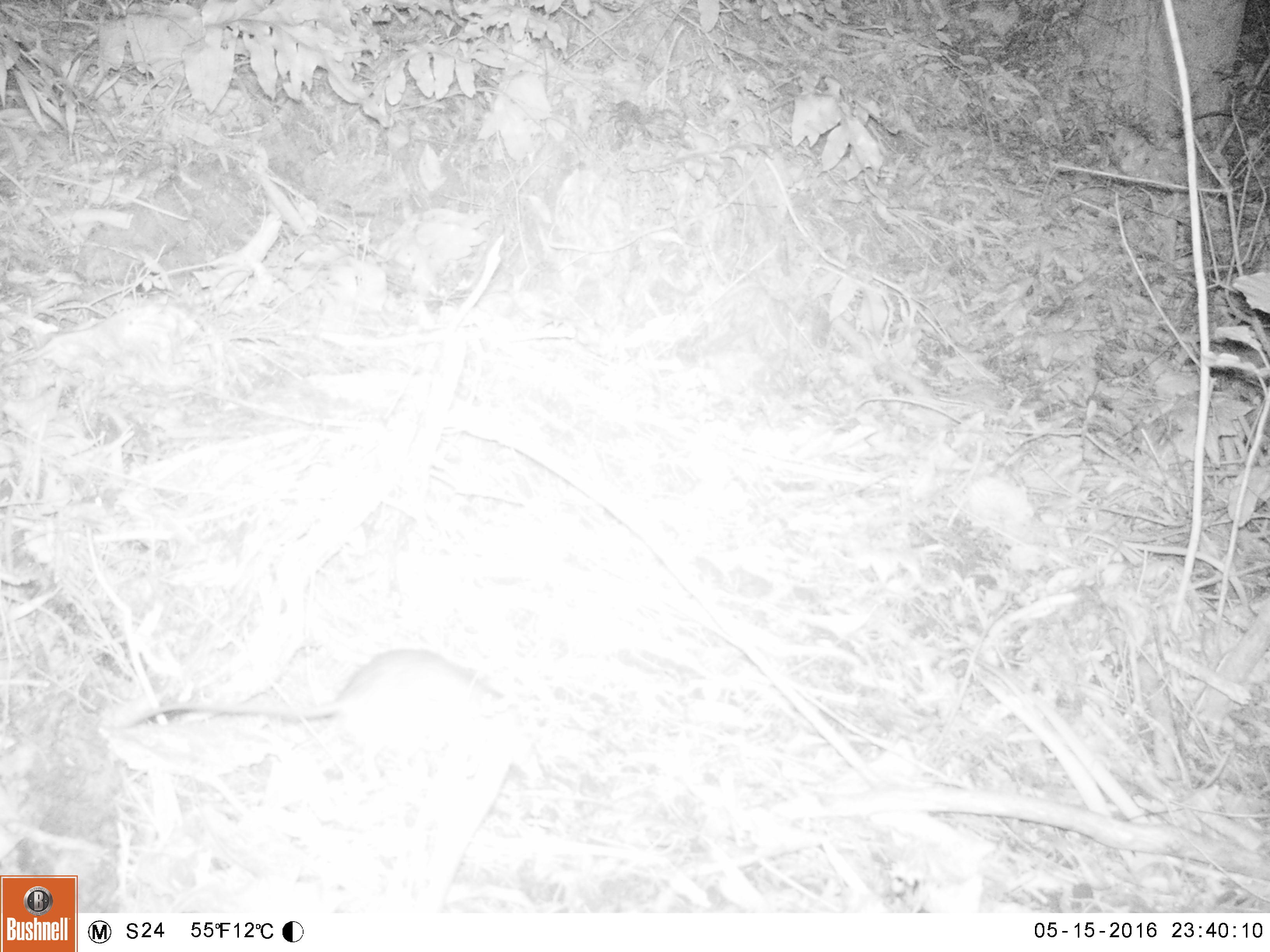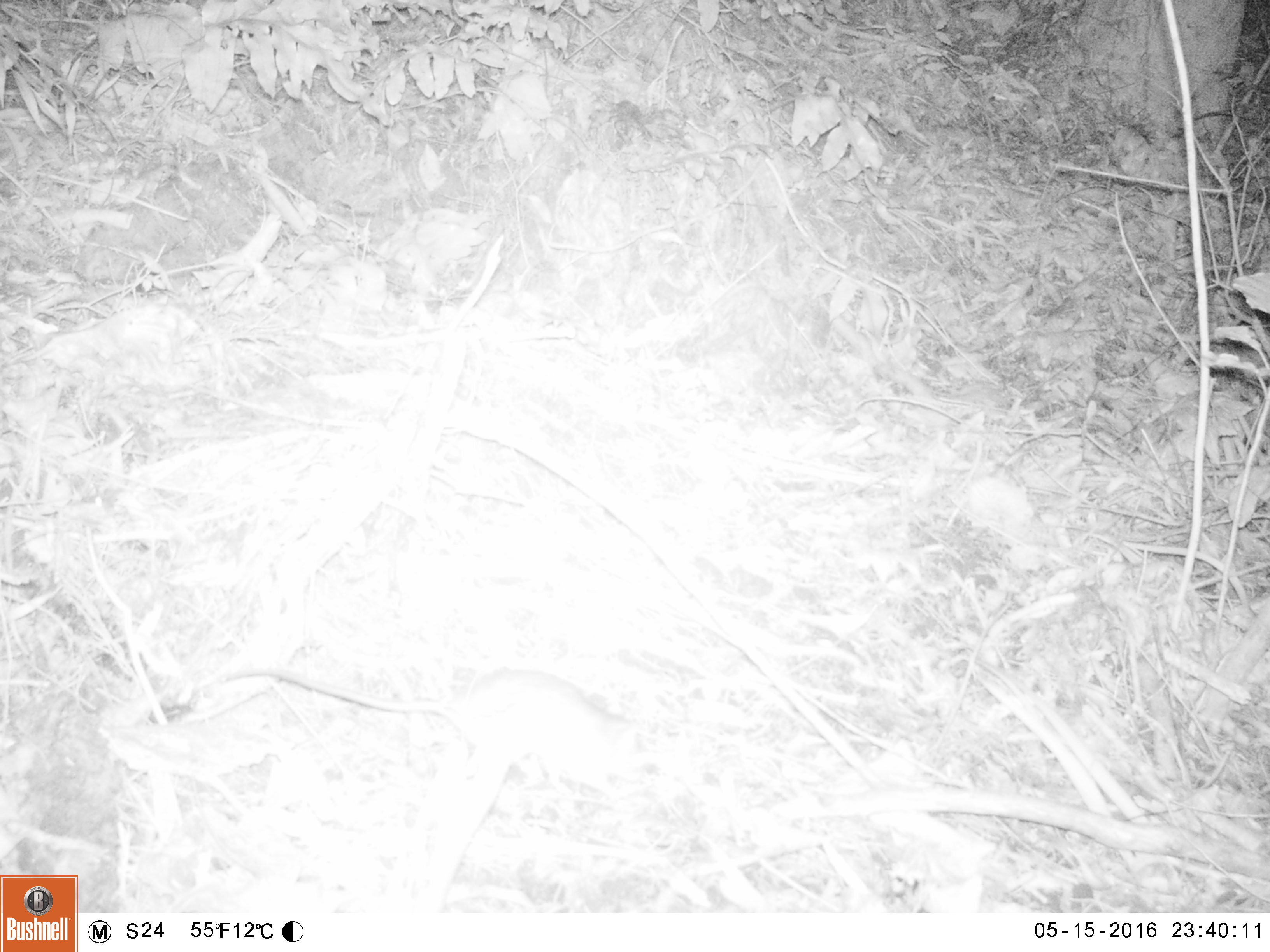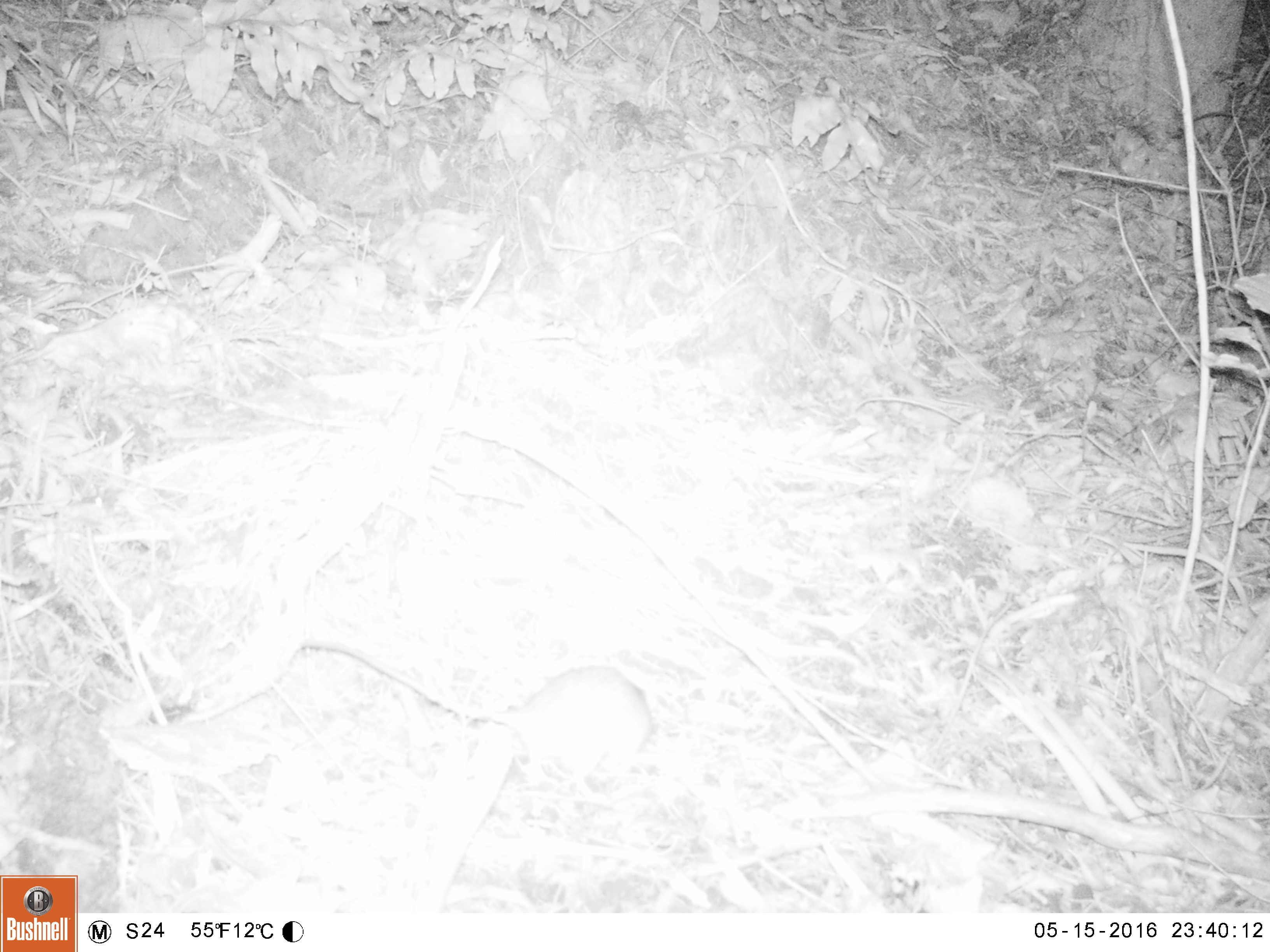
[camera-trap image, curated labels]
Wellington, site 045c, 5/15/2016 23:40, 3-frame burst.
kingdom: Animalia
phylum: Chordata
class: Mammalia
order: Rodentia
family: Muridae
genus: Rattus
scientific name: Rattus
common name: rat